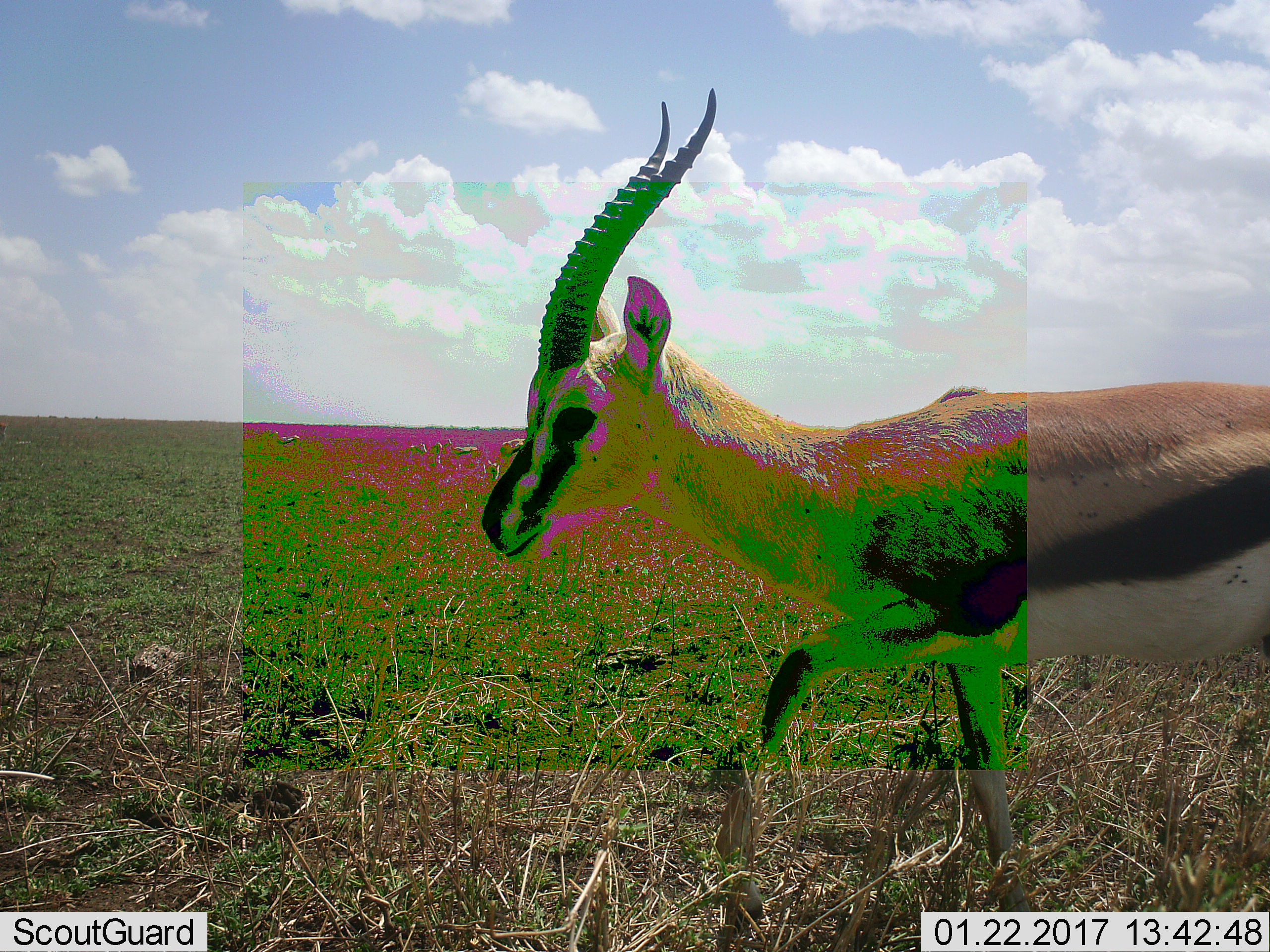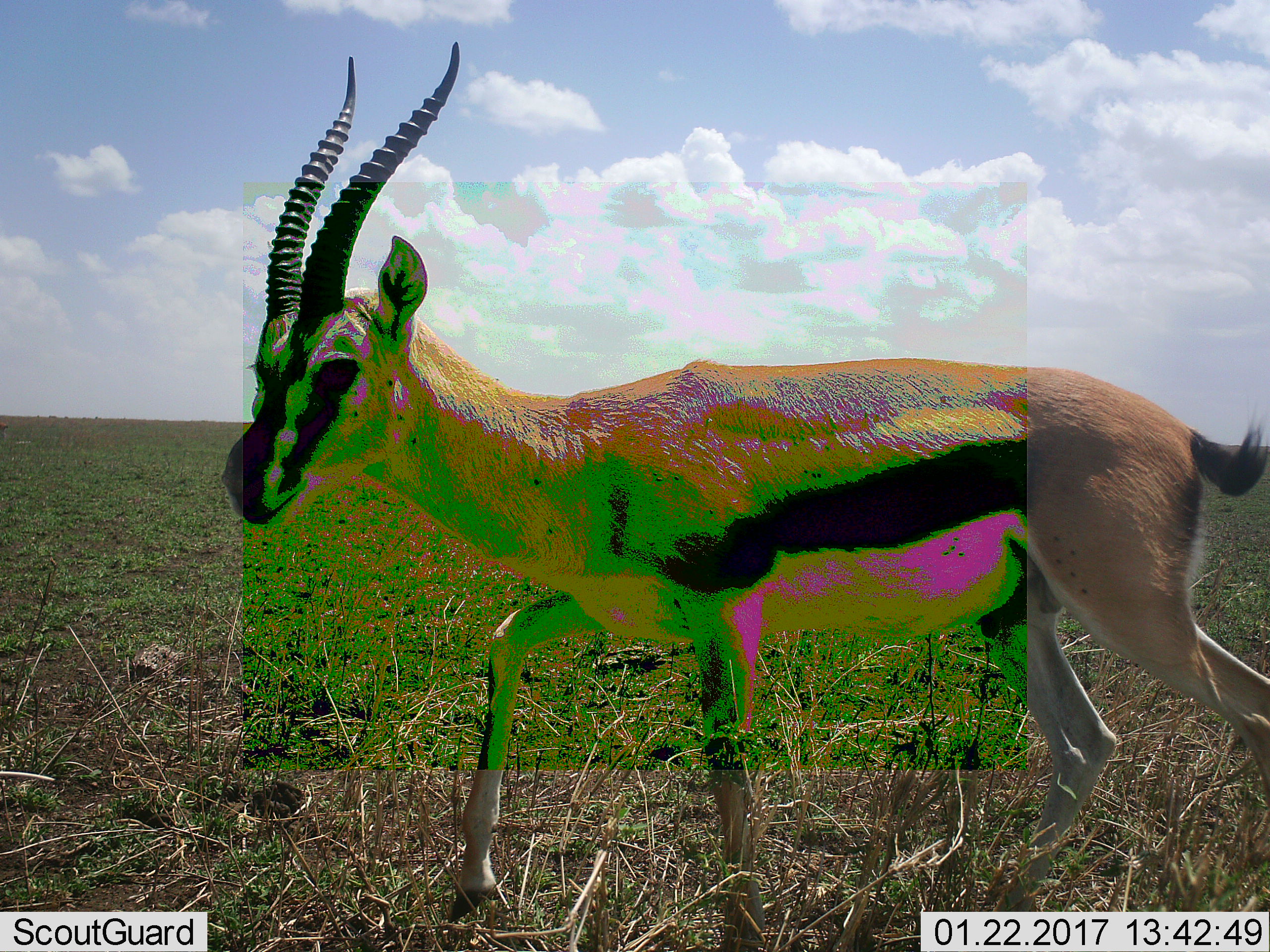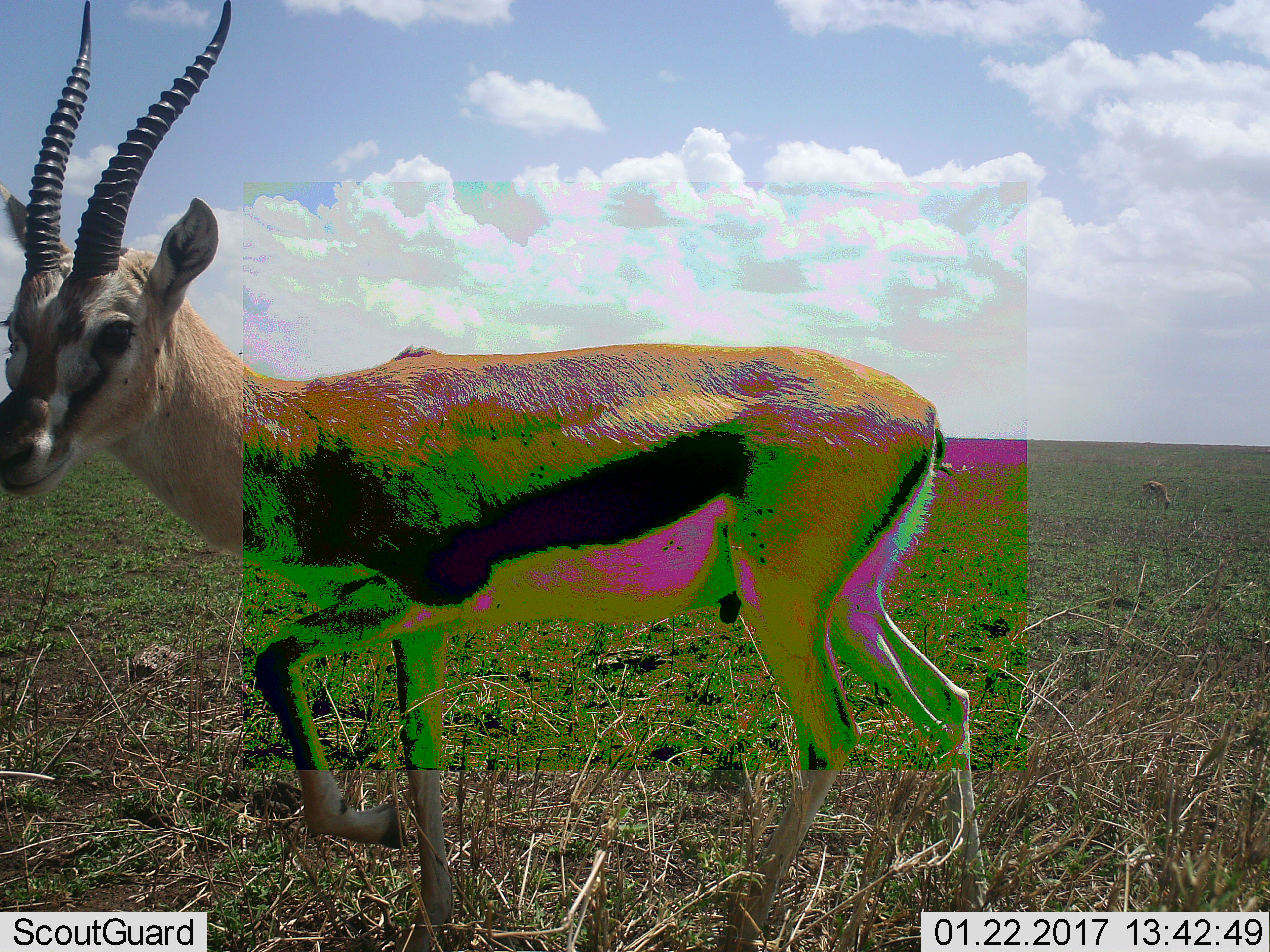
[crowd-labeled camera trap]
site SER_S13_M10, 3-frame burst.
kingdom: Animalia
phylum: Chordata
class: Mammalia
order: Artiodactyla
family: Bovidae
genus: Eudorcas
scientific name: Eudorcas thomsonii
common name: thomson's gazelle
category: gazellethomsons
Gazellethomsons (thomson's gazelle) (Eudorcas thomsonii), count 1. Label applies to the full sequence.